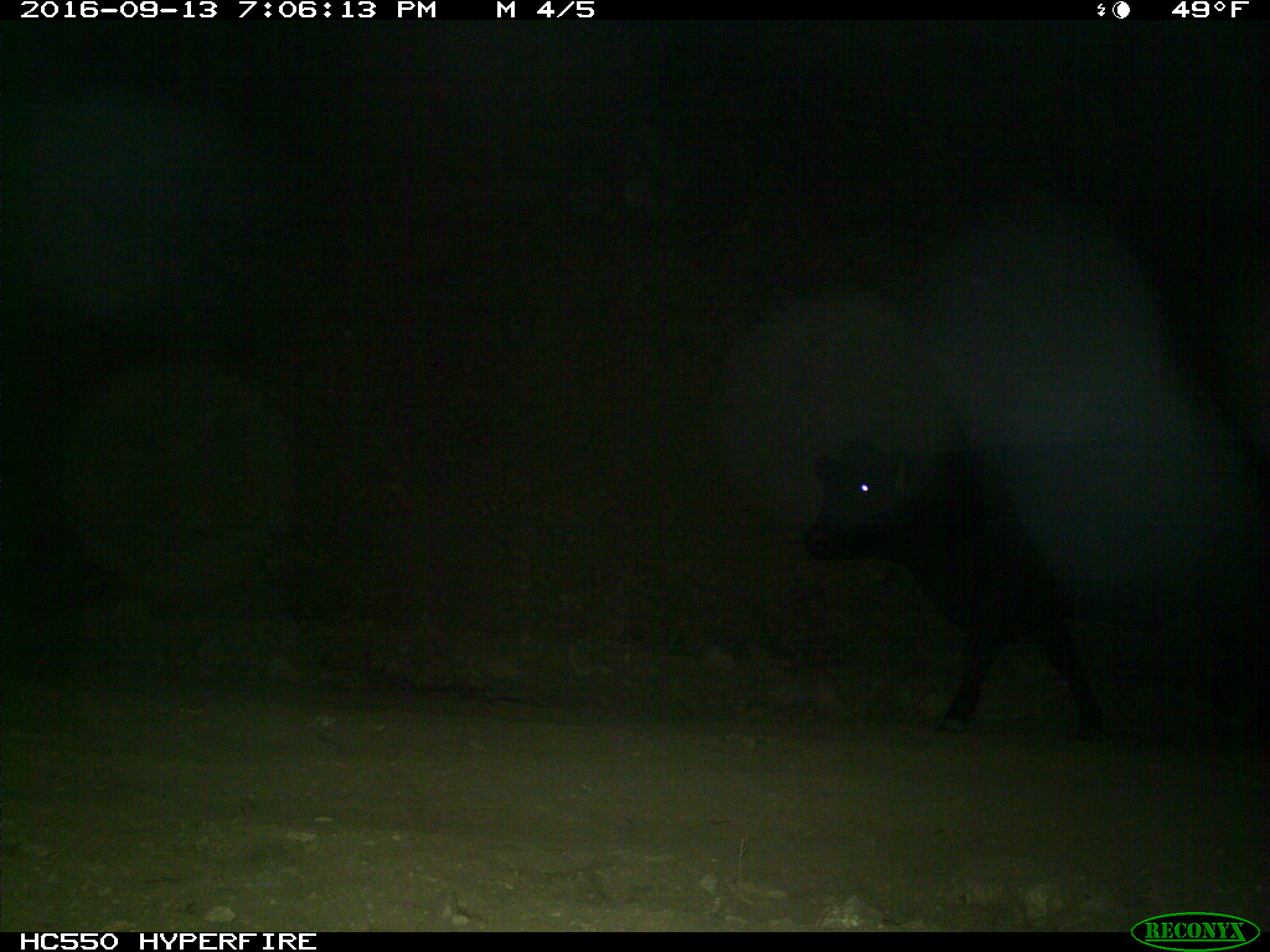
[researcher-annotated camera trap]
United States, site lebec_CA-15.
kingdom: Animalia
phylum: Chordata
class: Mammalia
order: Artiodactyla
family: Bovidae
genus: Bos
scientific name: Bos taurus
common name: domestic cow